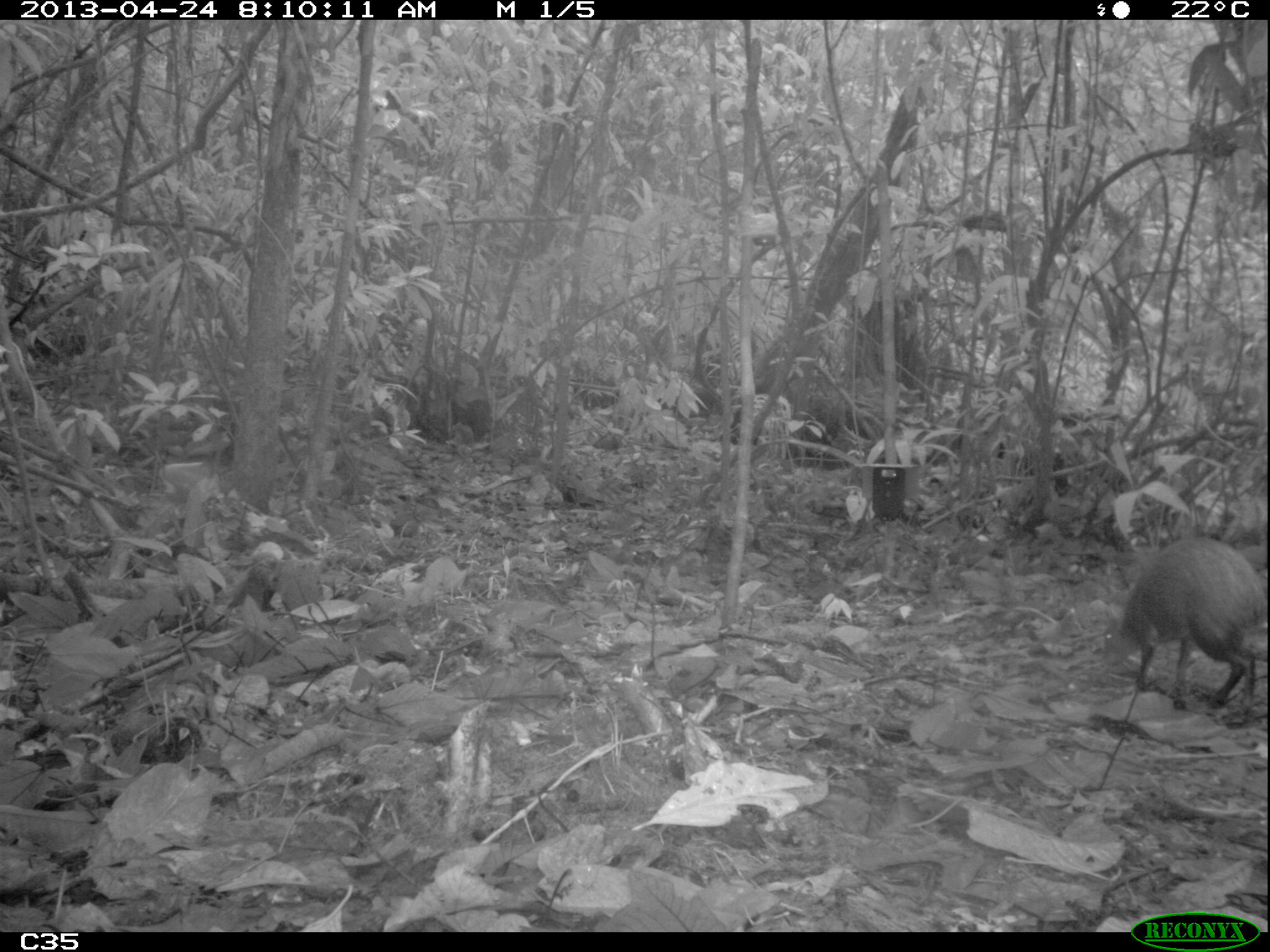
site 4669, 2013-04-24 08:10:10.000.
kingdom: Animalia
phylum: Chordata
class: Mammalia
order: Rodentia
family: Dasyproctidae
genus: Dasyprocta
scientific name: Dasyprocta leporina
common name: red-rumped agouti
Dasyprocta leporina (red-rumped agouti), count 1, age adult.